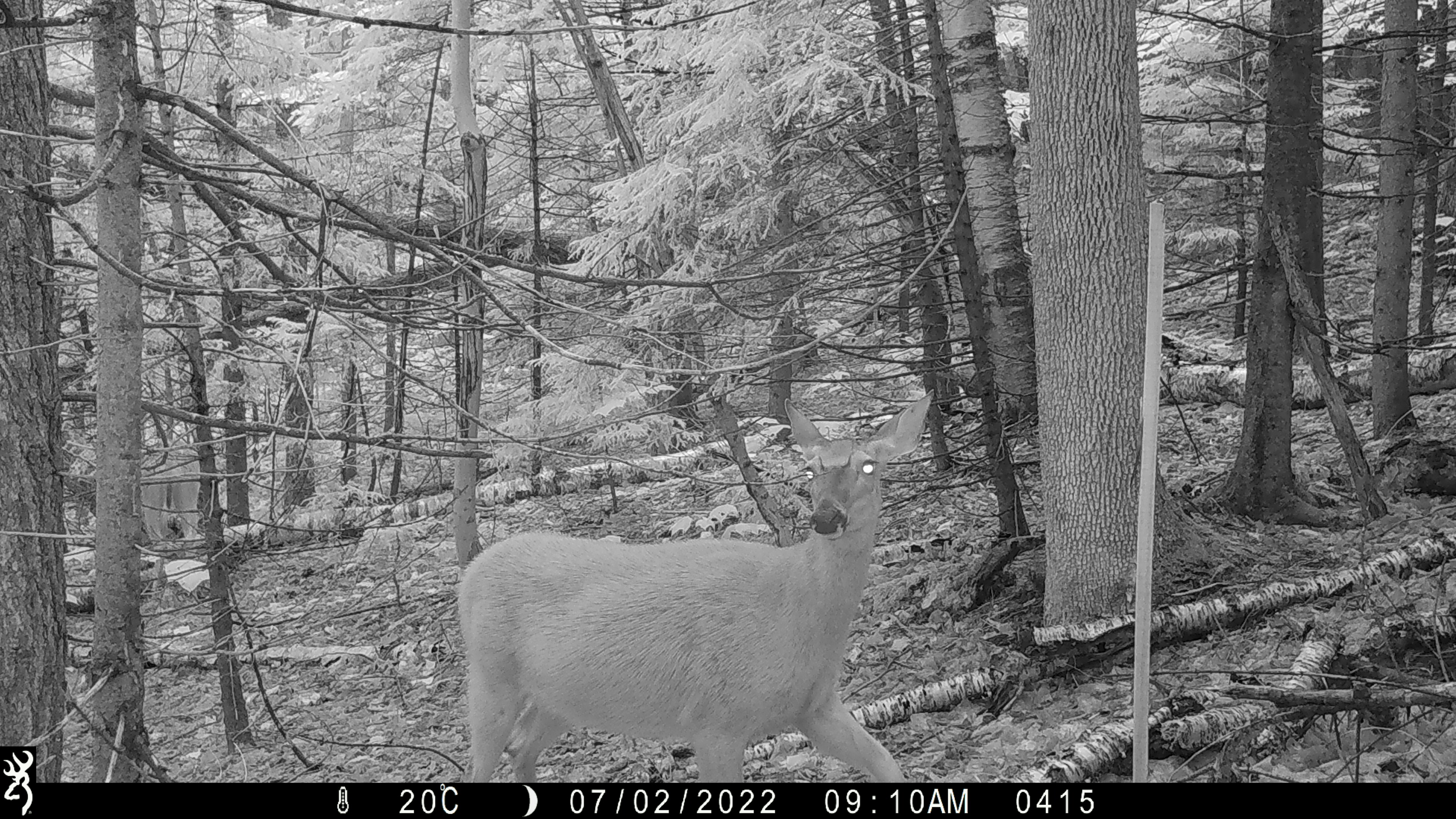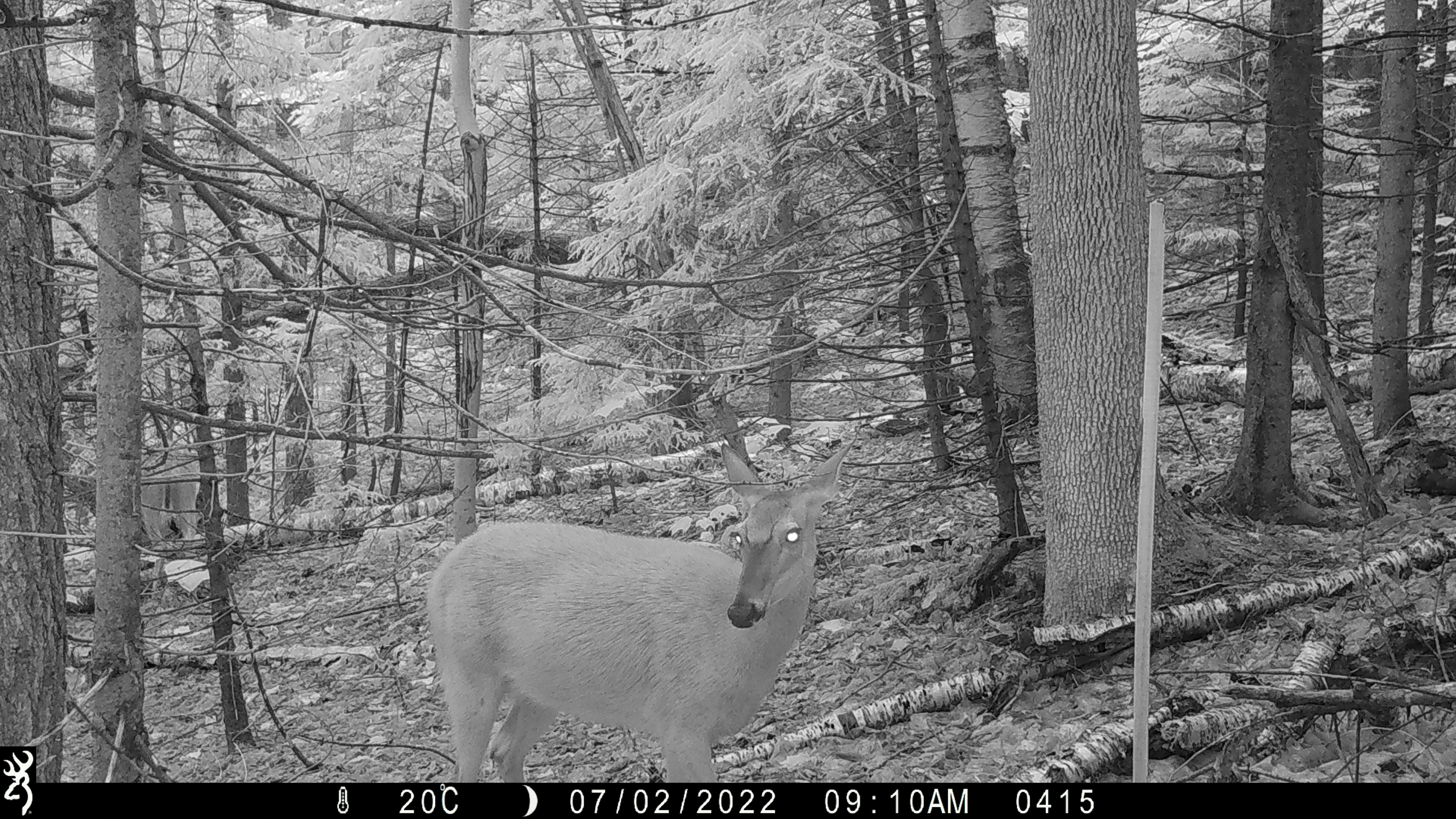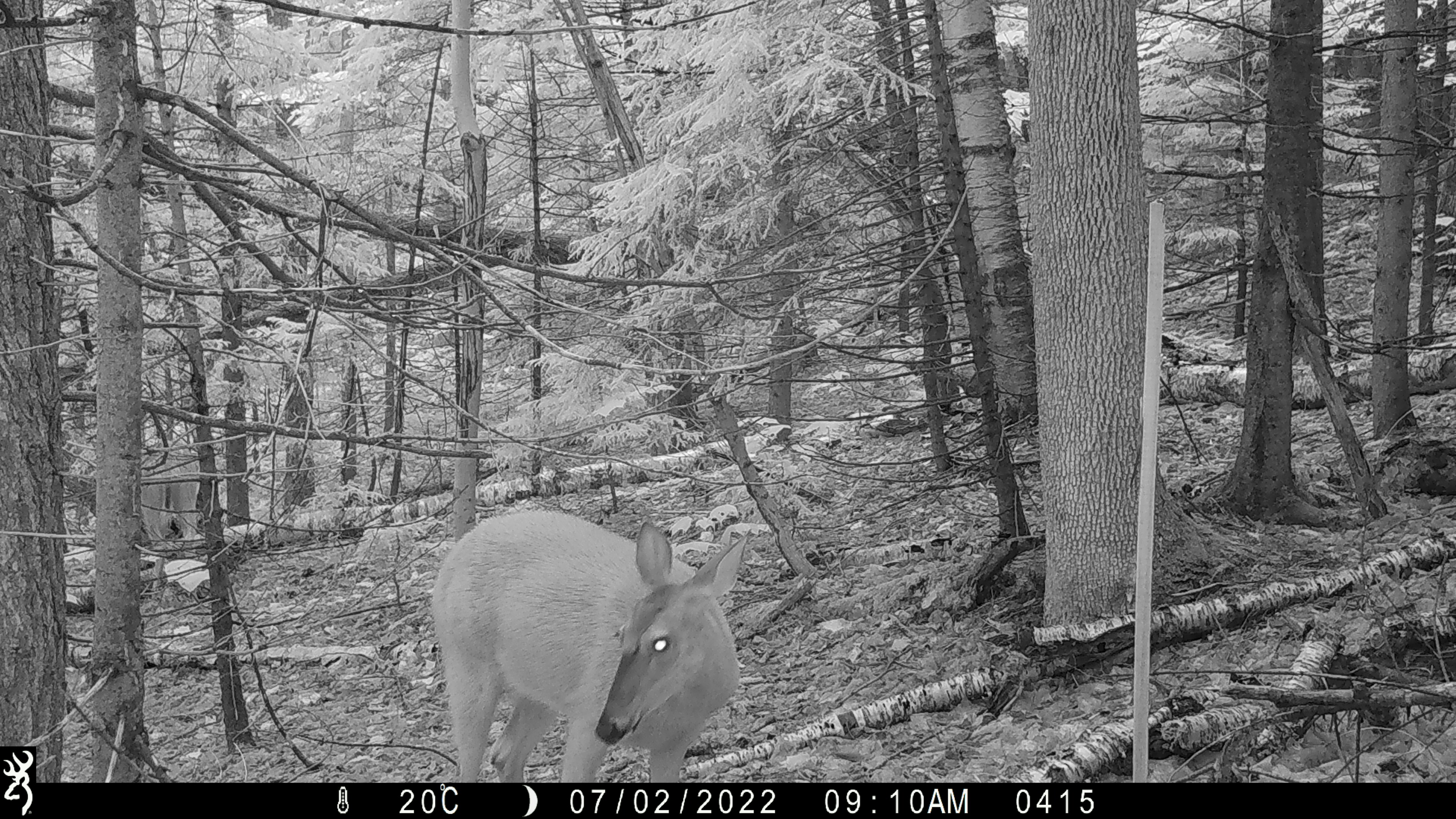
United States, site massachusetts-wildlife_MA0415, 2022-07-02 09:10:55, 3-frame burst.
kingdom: Animalia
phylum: Chordata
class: Mammalia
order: Artiodactyla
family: Cervidae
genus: Odocoileus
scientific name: Odocoileus virginianus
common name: white-tailed deer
White-tailed deer (Odocoileus virginianus).